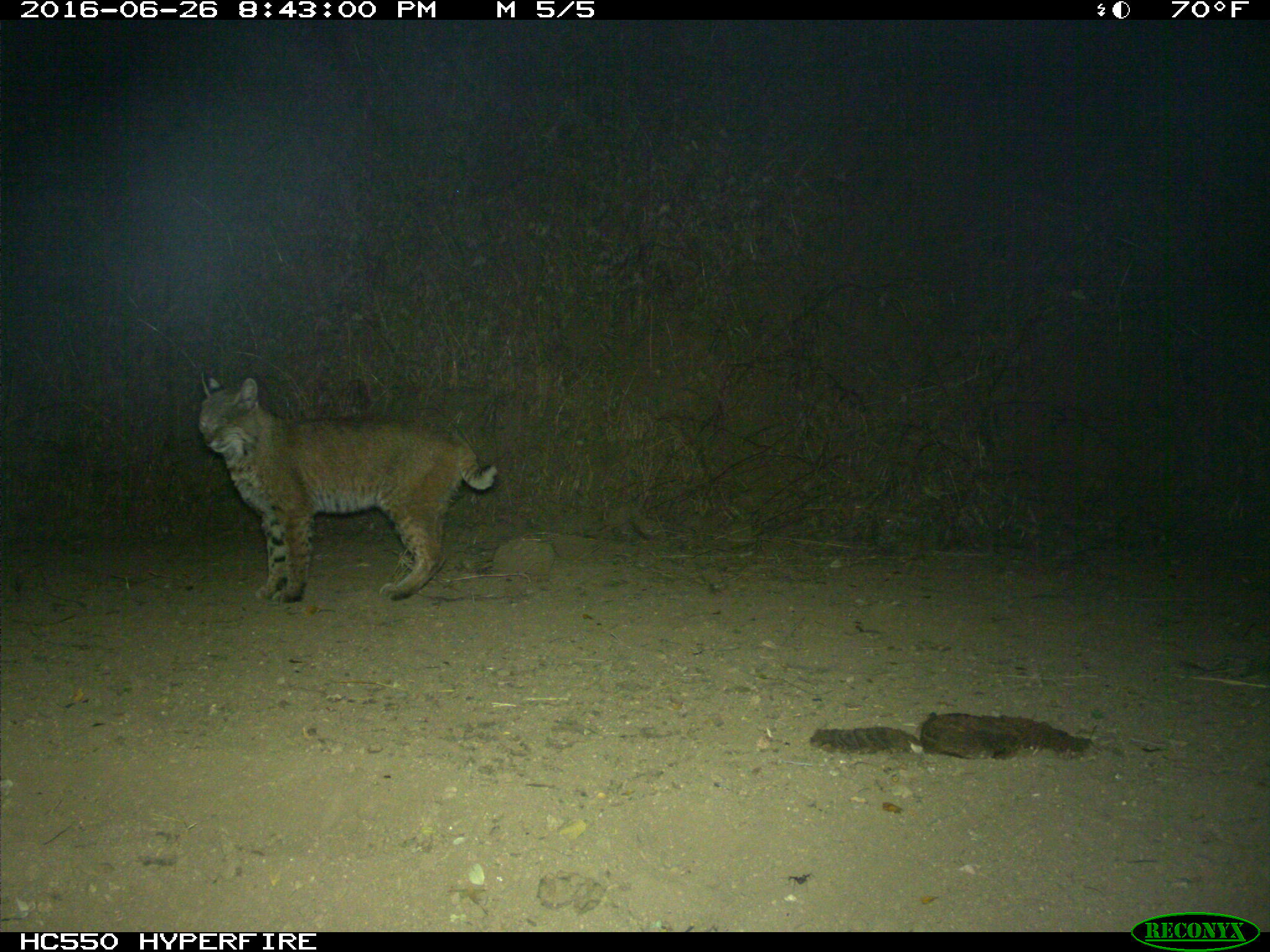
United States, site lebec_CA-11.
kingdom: Animalia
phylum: Chordata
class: Mammalia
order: Carnivora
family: Felidae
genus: Lynx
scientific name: Lynx rufus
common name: bobcat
Lynx rufus (bobcat).